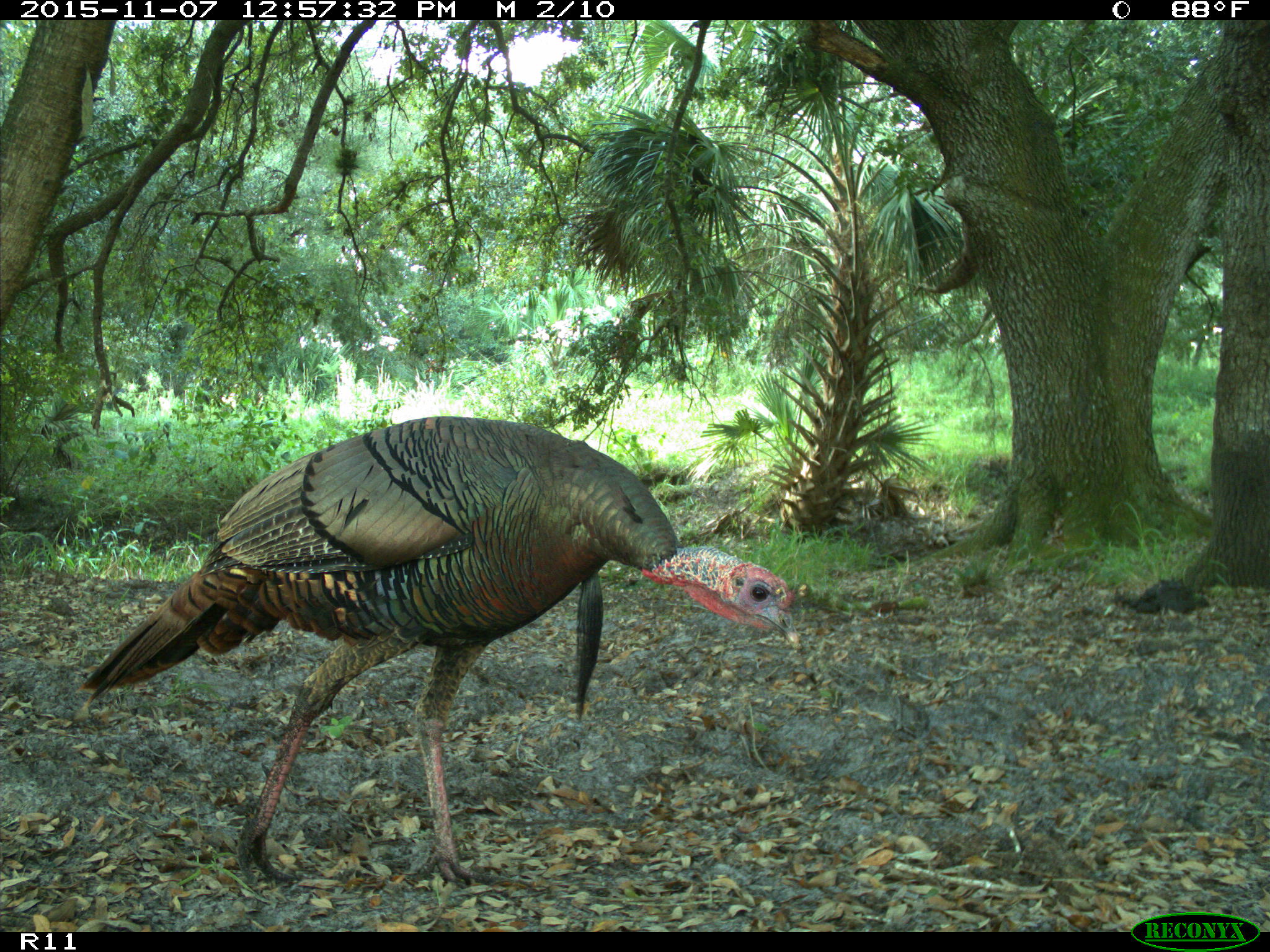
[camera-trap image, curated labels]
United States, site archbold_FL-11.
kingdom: Animalia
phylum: Chordata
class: Aves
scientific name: Aves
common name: birds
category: unidentified bird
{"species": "unidentified bird (birds) (Aves)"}